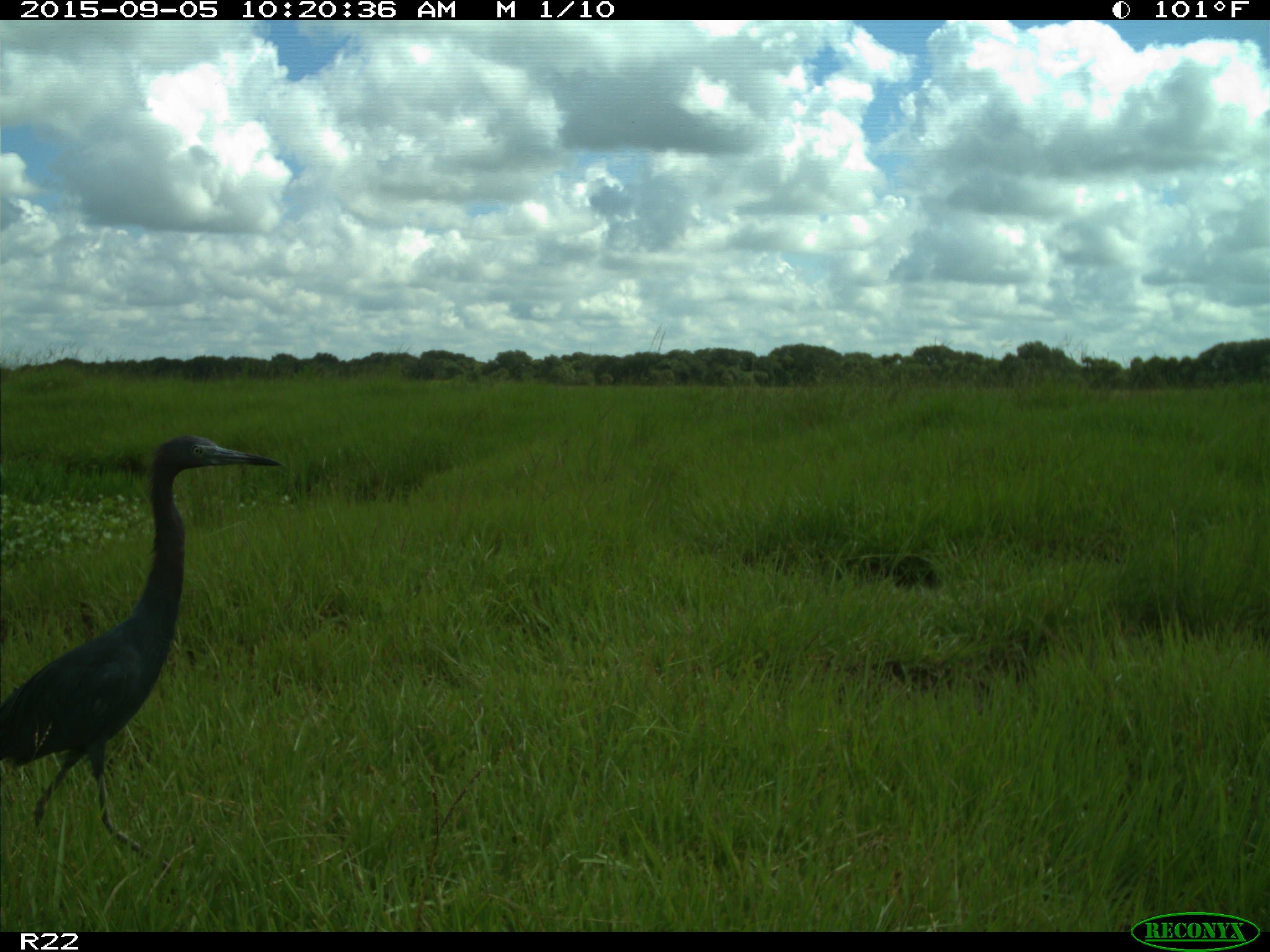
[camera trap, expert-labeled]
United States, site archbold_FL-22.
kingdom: Animalia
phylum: Chordata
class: Aves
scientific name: Aves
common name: birds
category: unidentified bird